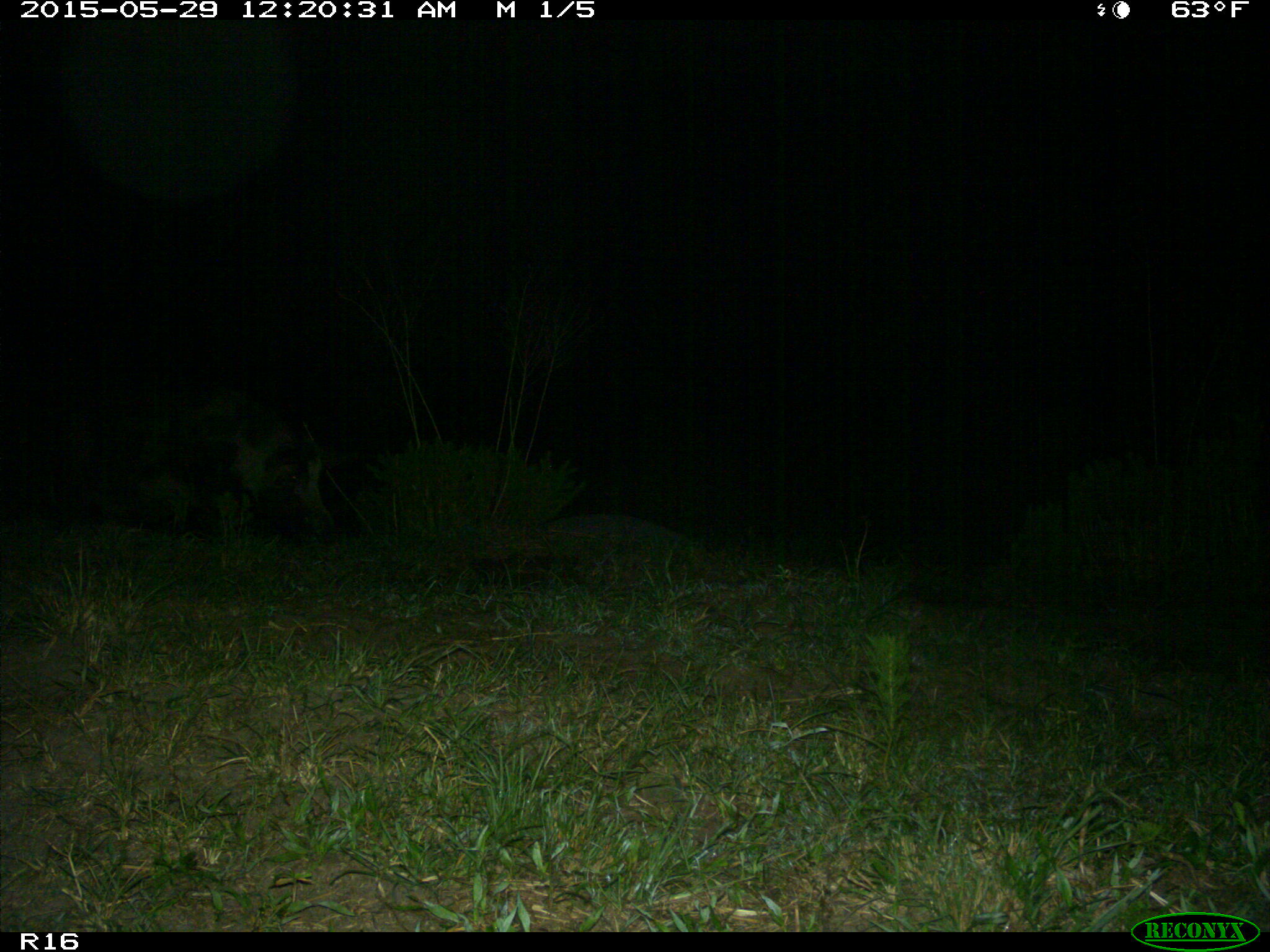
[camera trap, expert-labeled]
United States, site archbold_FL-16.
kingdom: Animalia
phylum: Chordata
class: Mammalia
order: Artiodactyla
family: Suidae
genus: Sus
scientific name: Sus scrofa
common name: wild boar